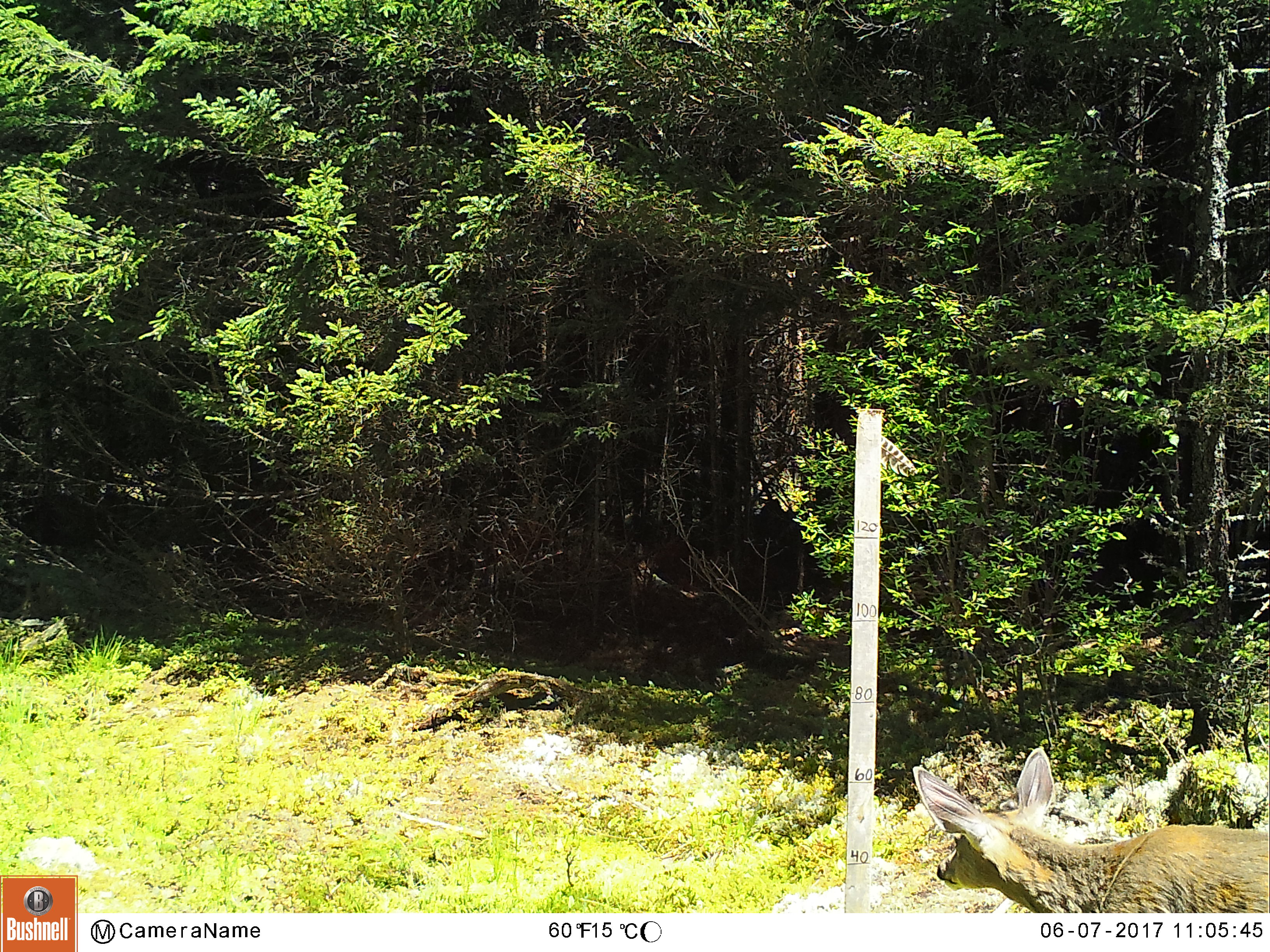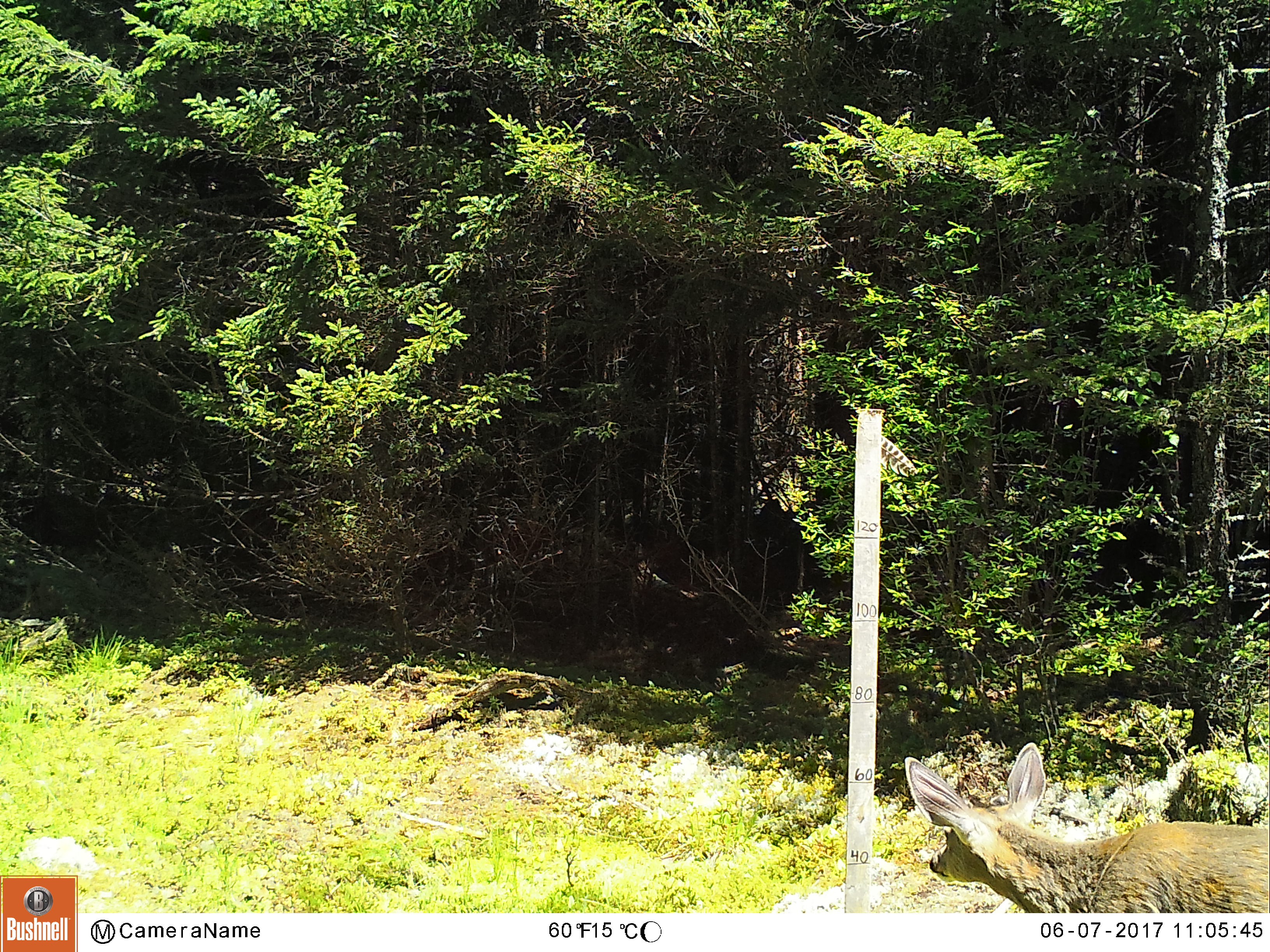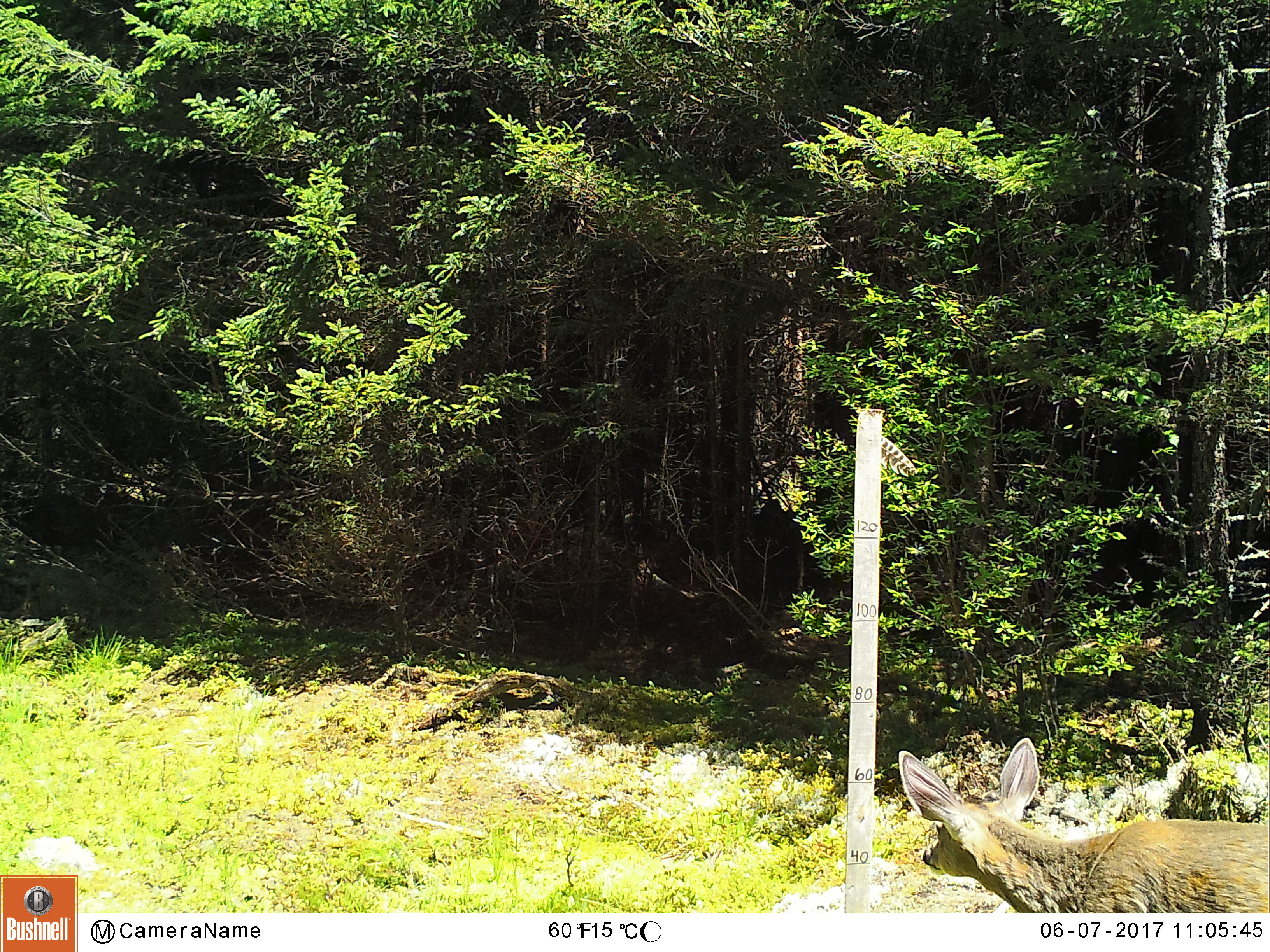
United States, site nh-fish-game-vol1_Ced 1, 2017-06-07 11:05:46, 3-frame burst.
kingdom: Animalia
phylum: Chordata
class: Mammalia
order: Artiodactyla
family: Cervidae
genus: Odocoileus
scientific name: Odocoileus virginianus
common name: white-tailed deer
White-tailed deer (Odocoileus virginianus).